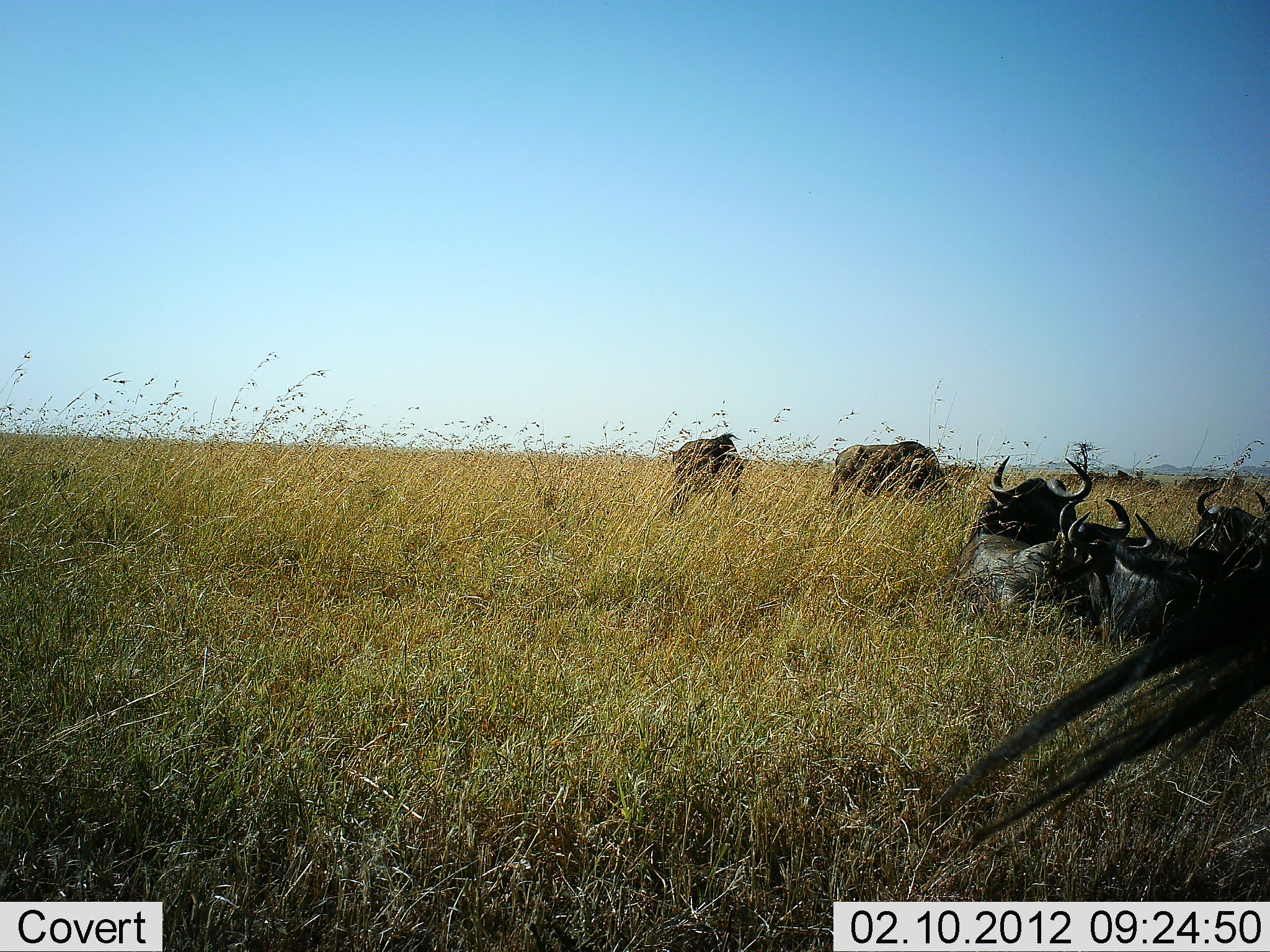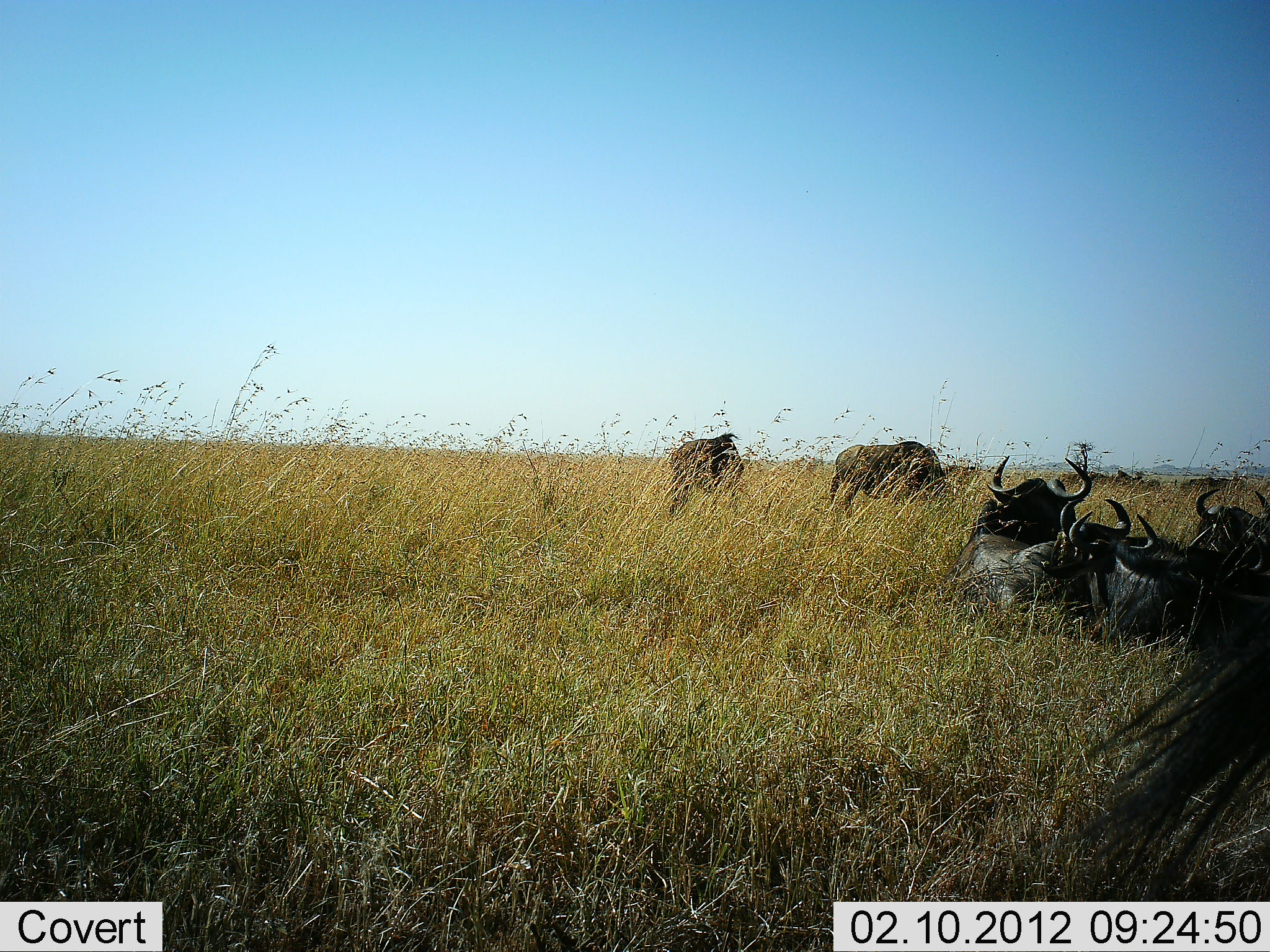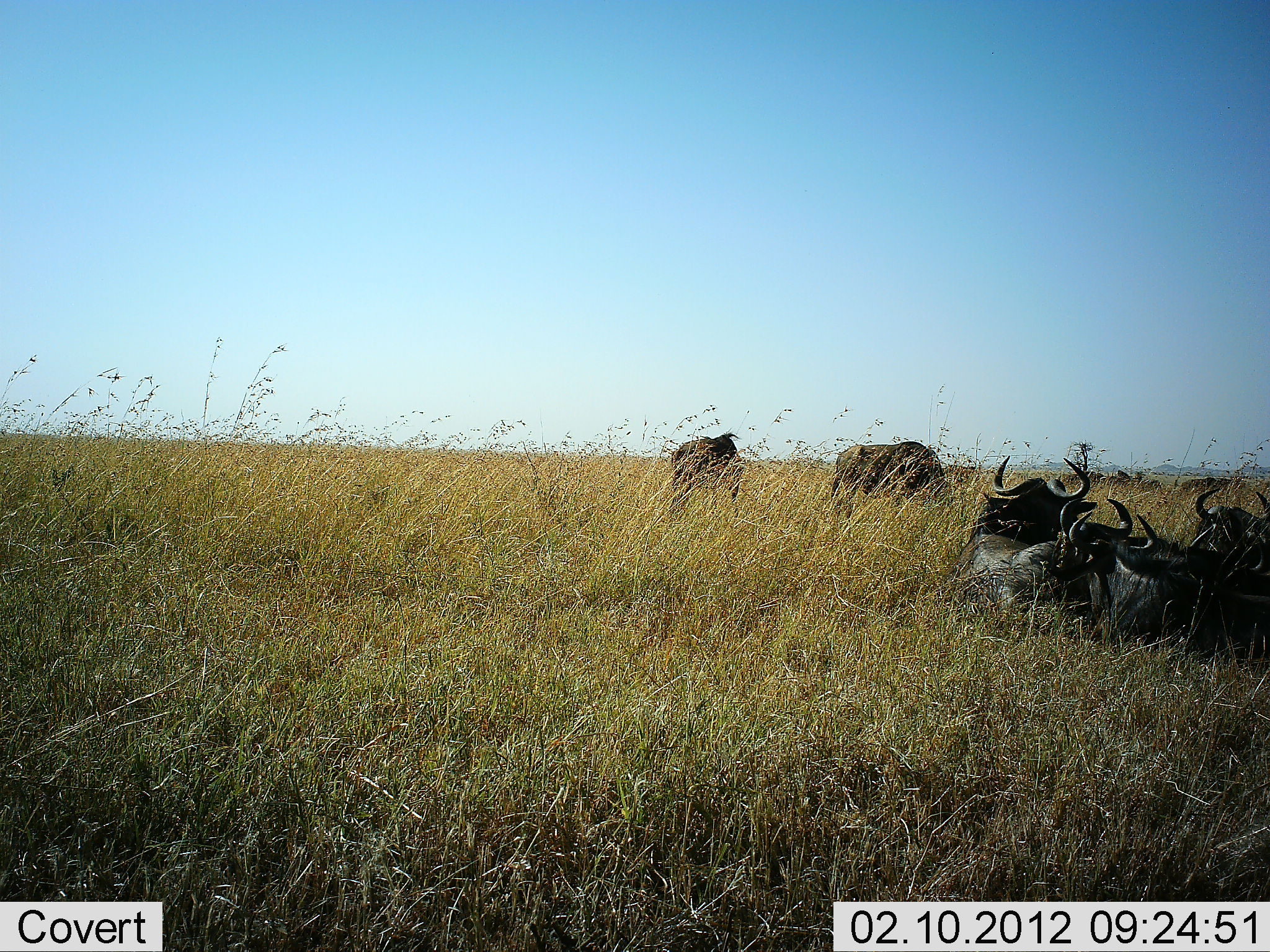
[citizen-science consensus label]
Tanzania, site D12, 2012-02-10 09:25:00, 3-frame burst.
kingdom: Animalia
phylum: Chordata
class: Mammalia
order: Artiodactyla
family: Bovidae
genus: Connochaetes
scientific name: Connochaetes taurinus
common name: blue wildebeest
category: wildebeest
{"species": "wildebeest (blue wildebeest) (Connochaetes taurinus)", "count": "6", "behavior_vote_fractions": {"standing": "37%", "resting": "100%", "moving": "16%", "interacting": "0%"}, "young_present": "0%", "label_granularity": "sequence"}